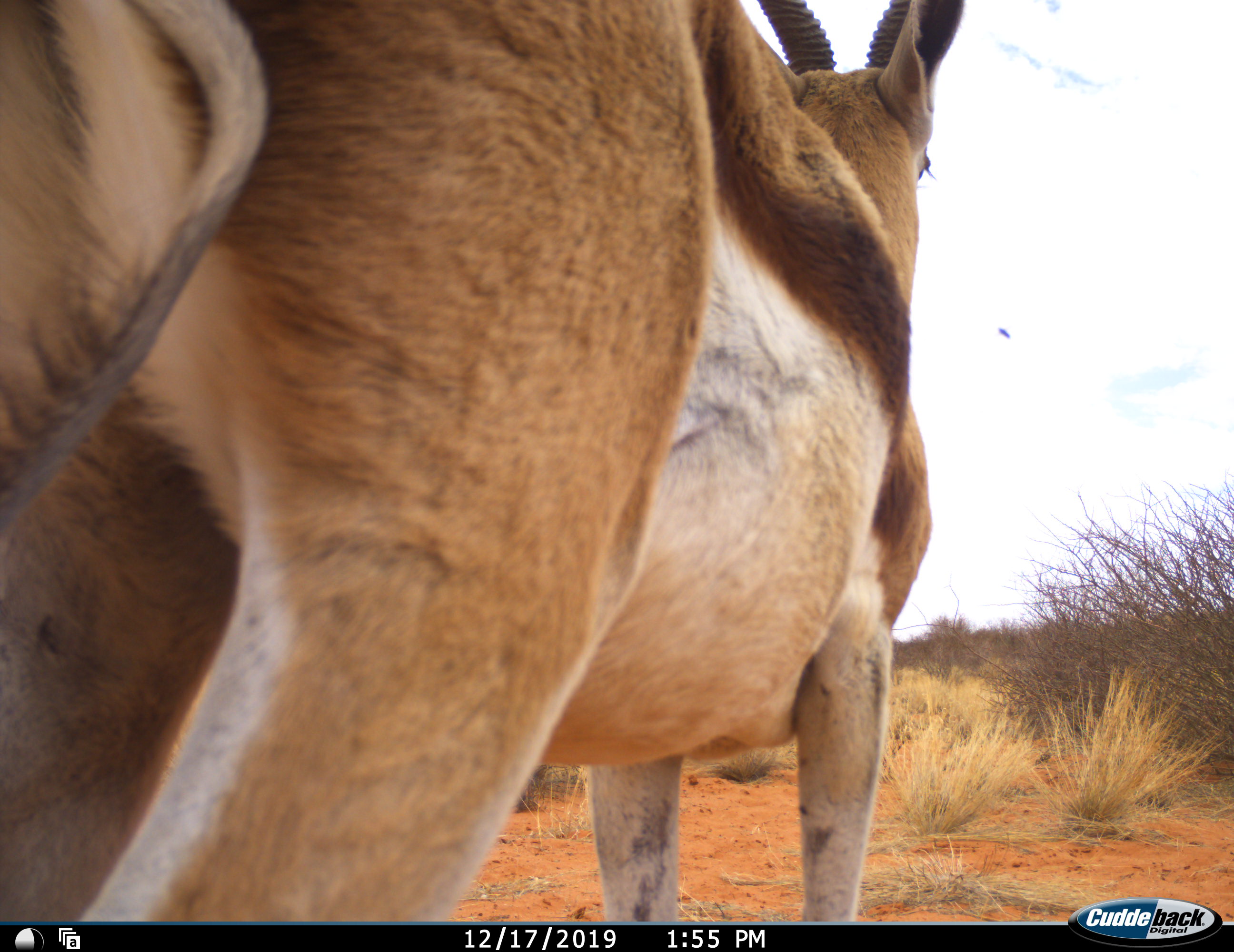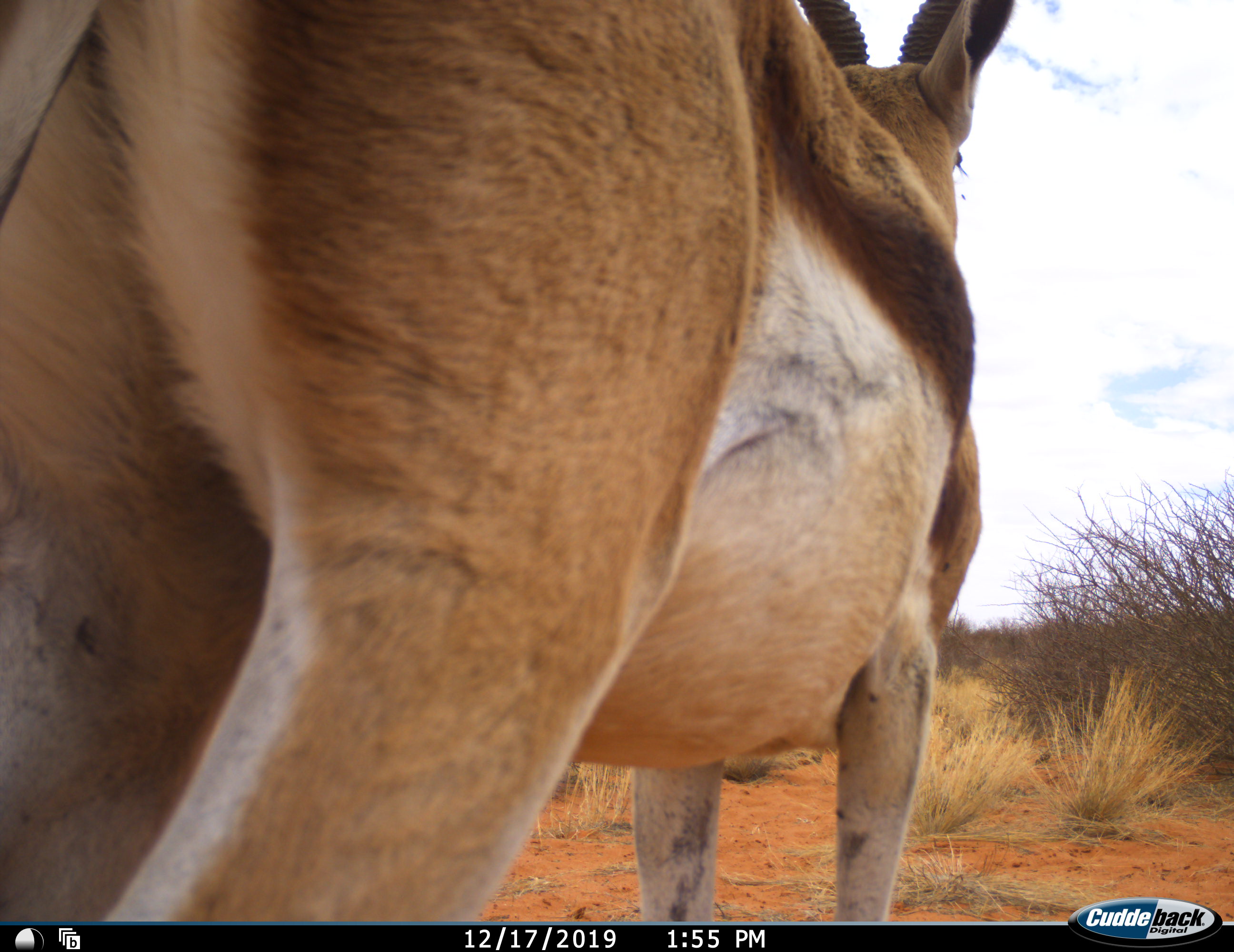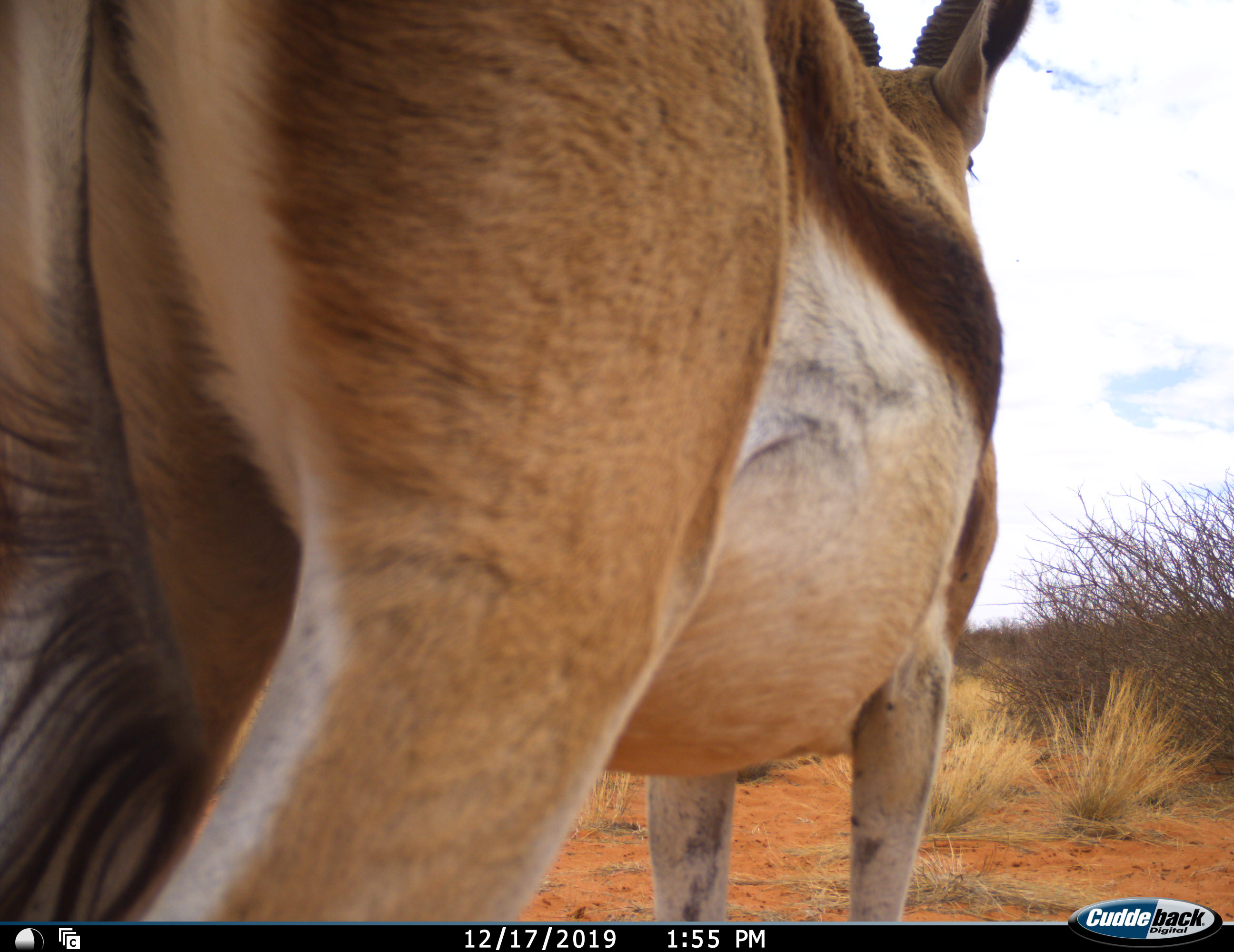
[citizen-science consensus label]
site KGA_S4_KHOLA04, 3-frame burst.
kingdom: Animalia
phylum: Chordata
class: Mammalia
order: Artiodactyla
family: Bovidae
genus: Antidorcas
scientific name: Antidorcas marsupialis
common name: springbok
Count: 1.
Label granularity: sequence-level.